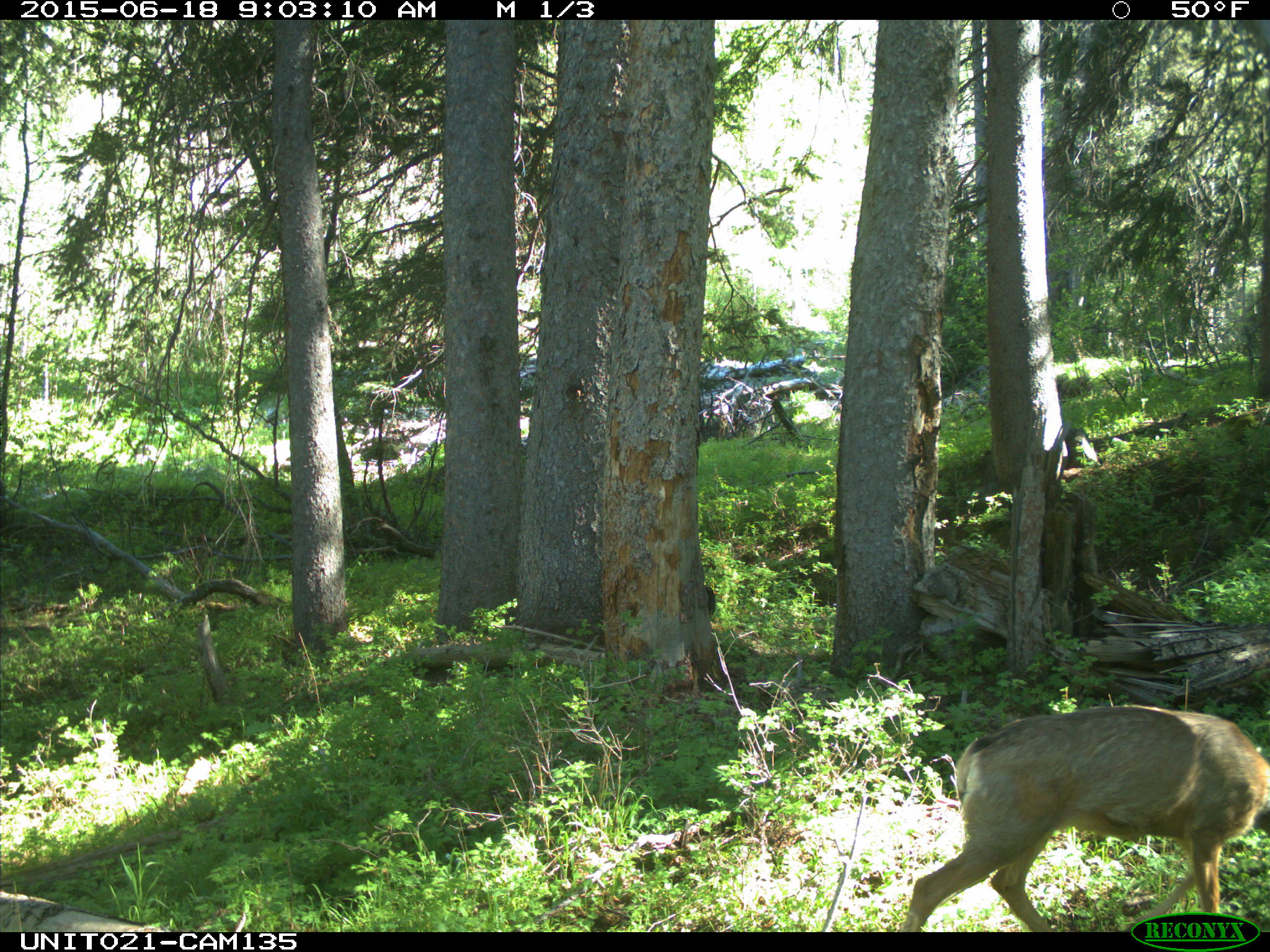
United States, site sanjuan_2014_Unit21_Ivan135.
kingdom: Animalia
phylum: Chordata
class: Mammalia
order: Artiodactyla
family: Cervidae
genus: Odocoileus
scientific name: Odocoileus hemionus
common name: mule deer